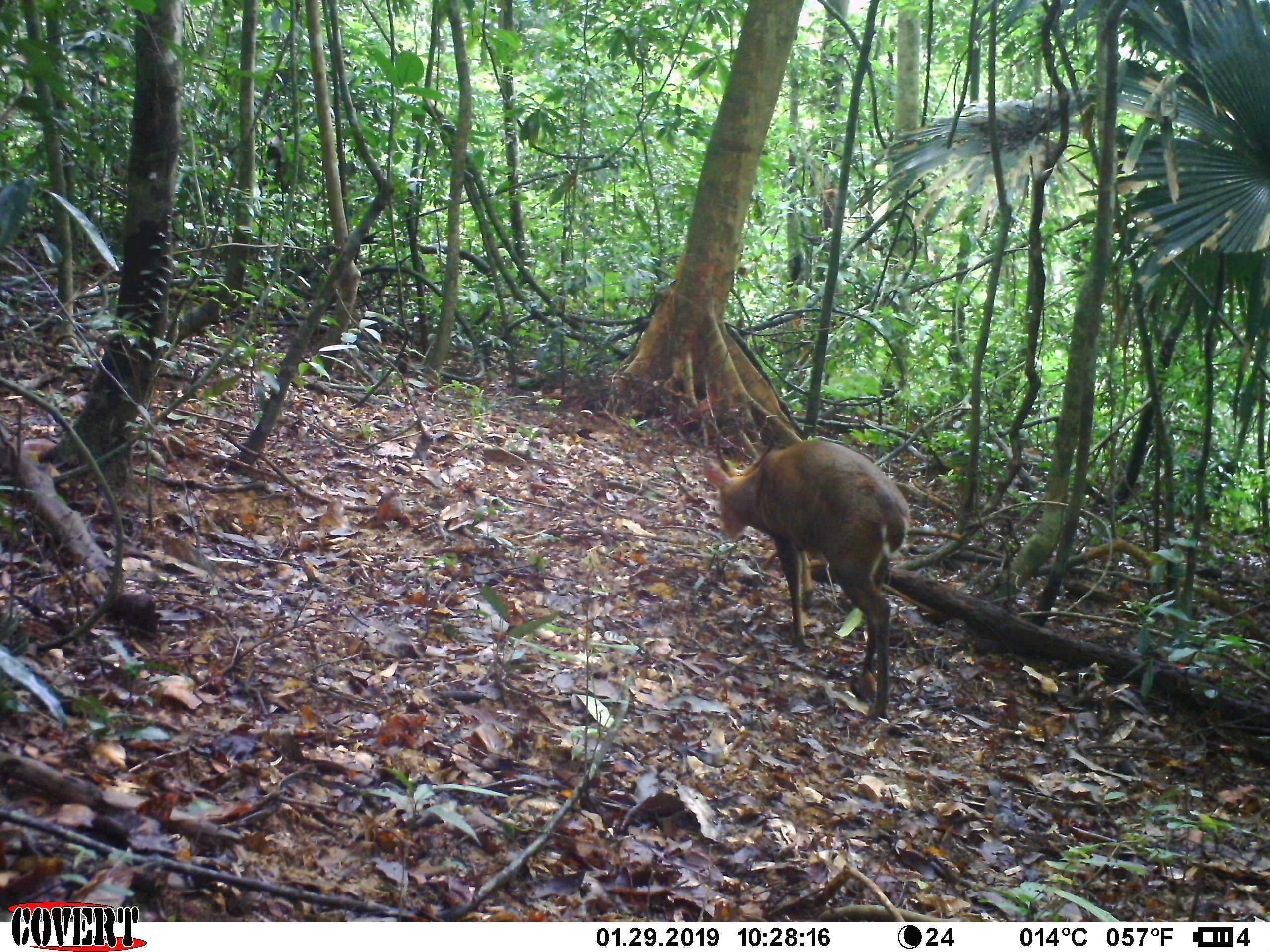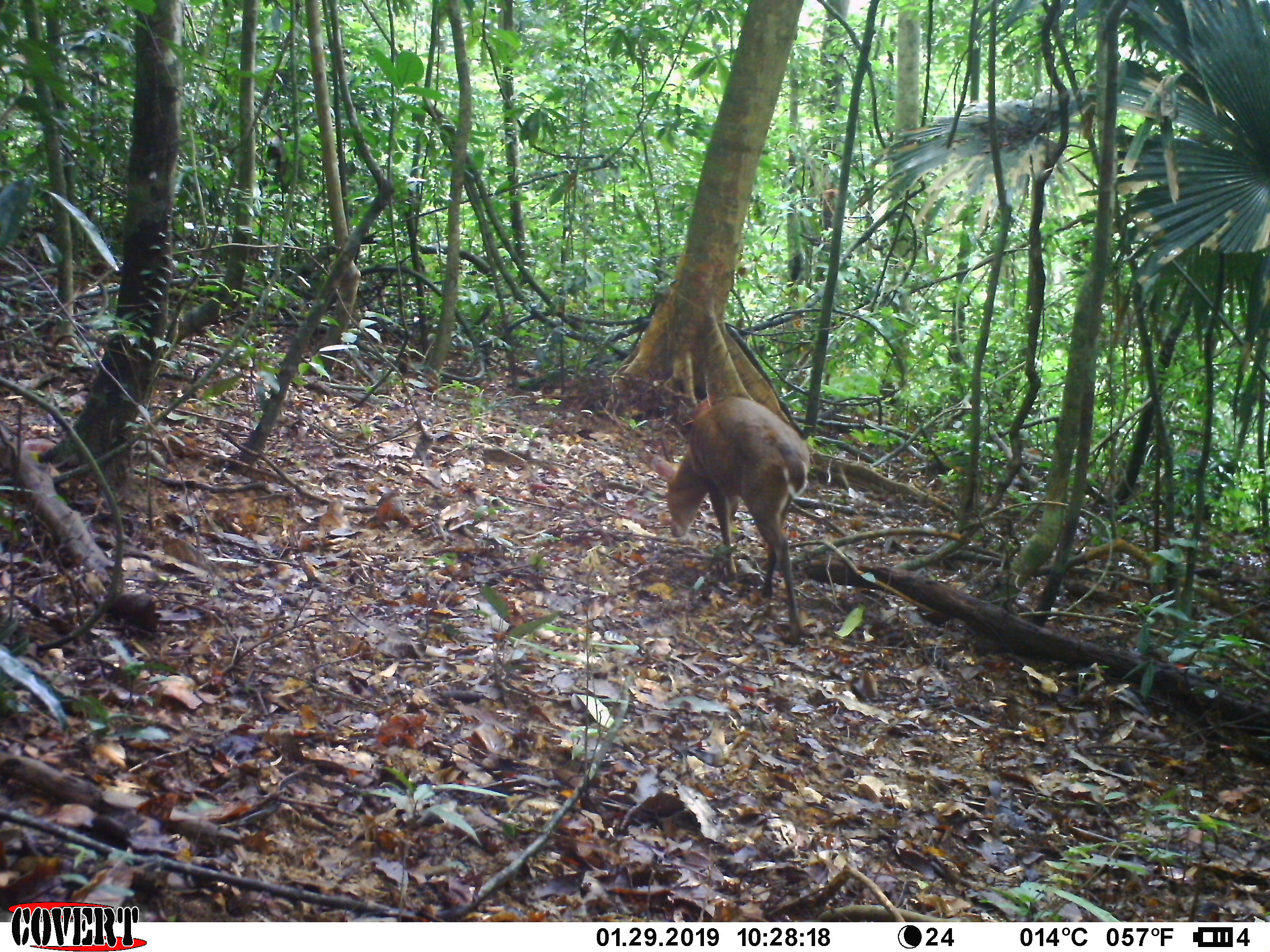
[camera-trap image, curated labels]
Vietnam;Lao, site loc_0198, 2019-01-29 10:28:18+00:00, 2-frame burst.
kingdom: Animalia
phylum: Chordata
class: Mammalia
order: Artiodactyla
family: Cervidae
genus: Muntiacus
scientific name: Muntiacus vuquangensis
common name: large-antlered muntjac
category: large antlered muntjac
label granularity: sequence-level